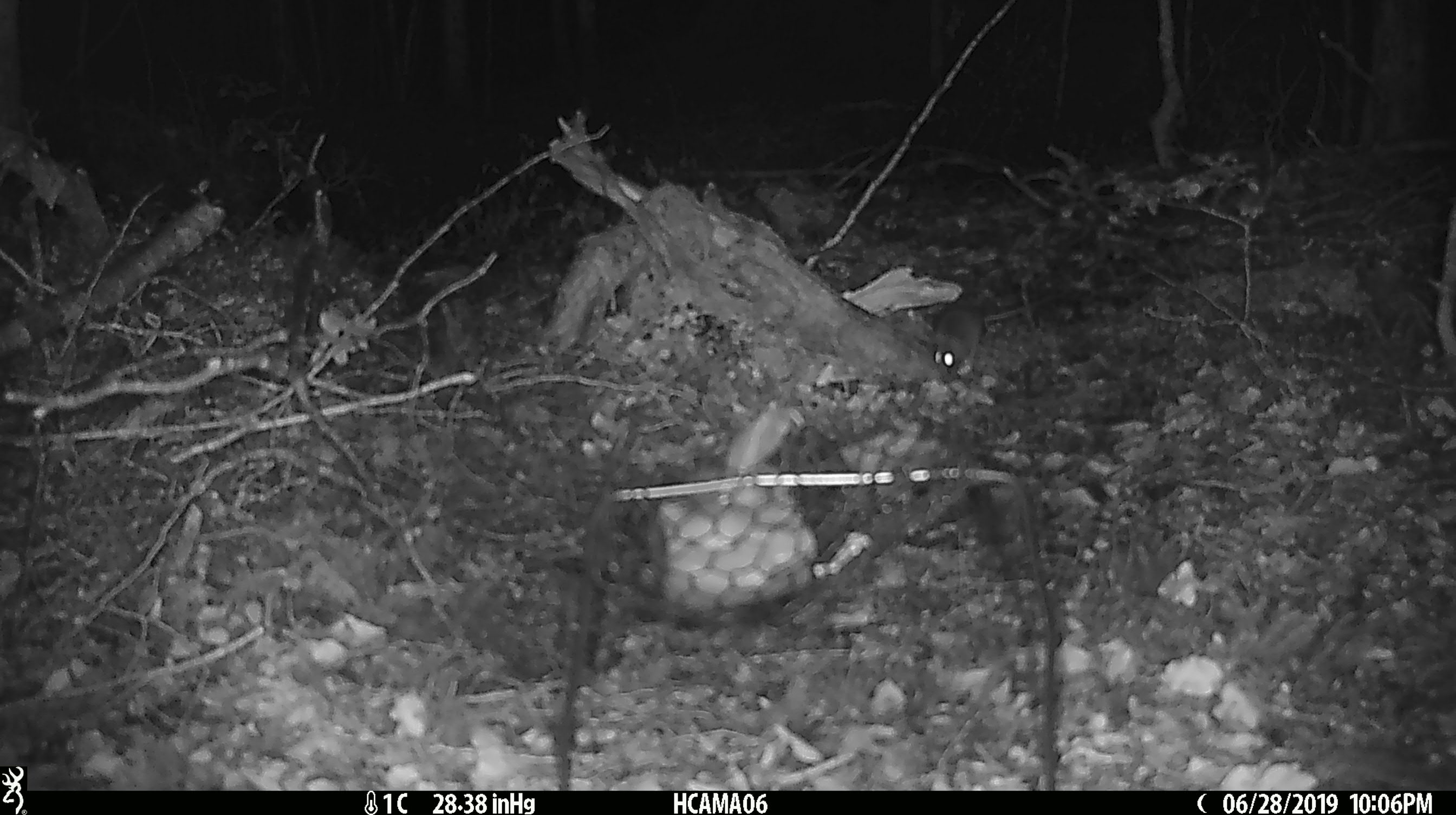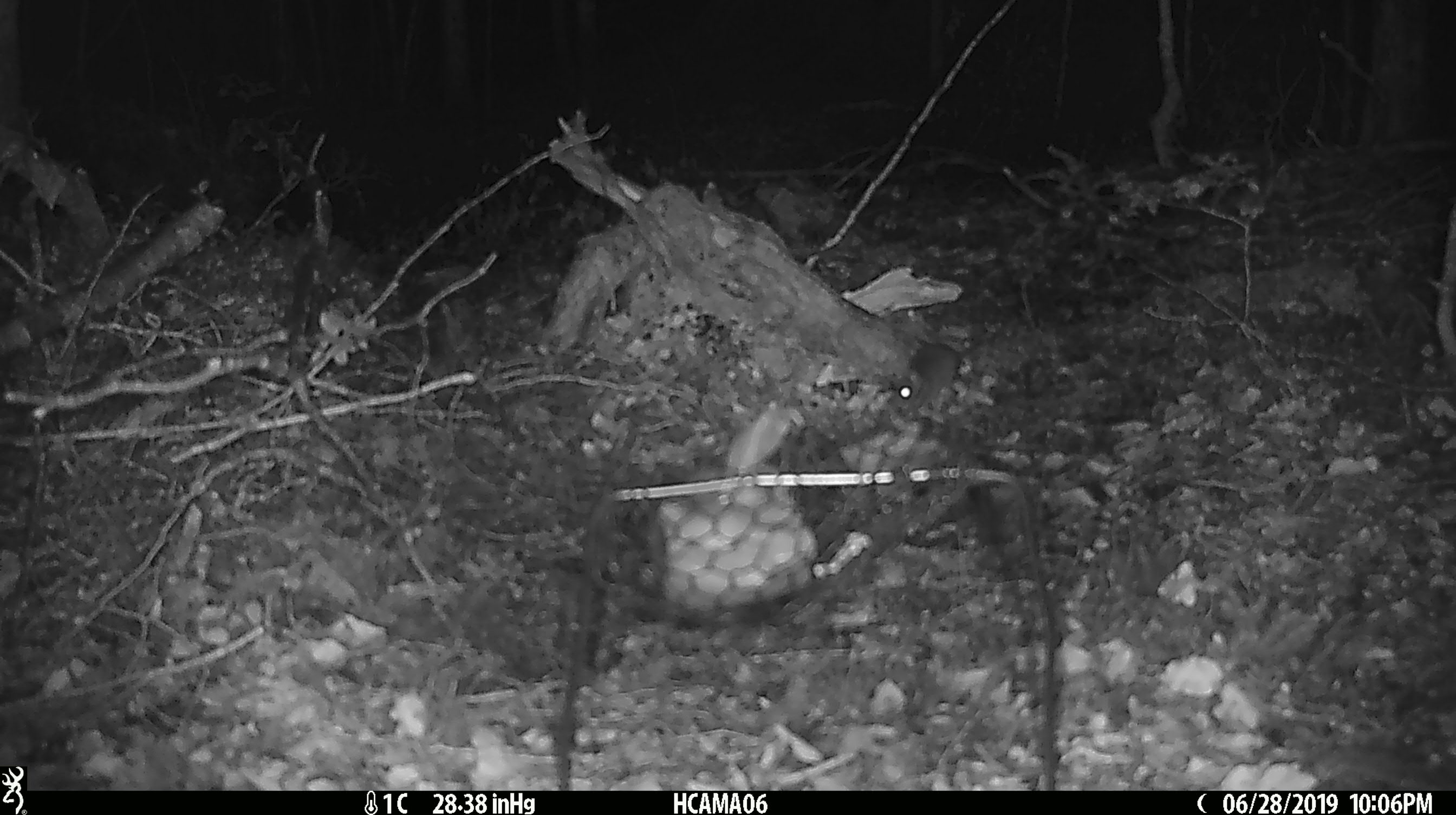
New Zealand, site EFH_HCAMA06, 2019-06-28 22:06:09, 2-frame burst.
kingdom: Animalia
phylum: Chordata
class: Mammalia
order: Rodentia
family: Muridae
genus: Mus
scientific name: Mus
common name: mouse